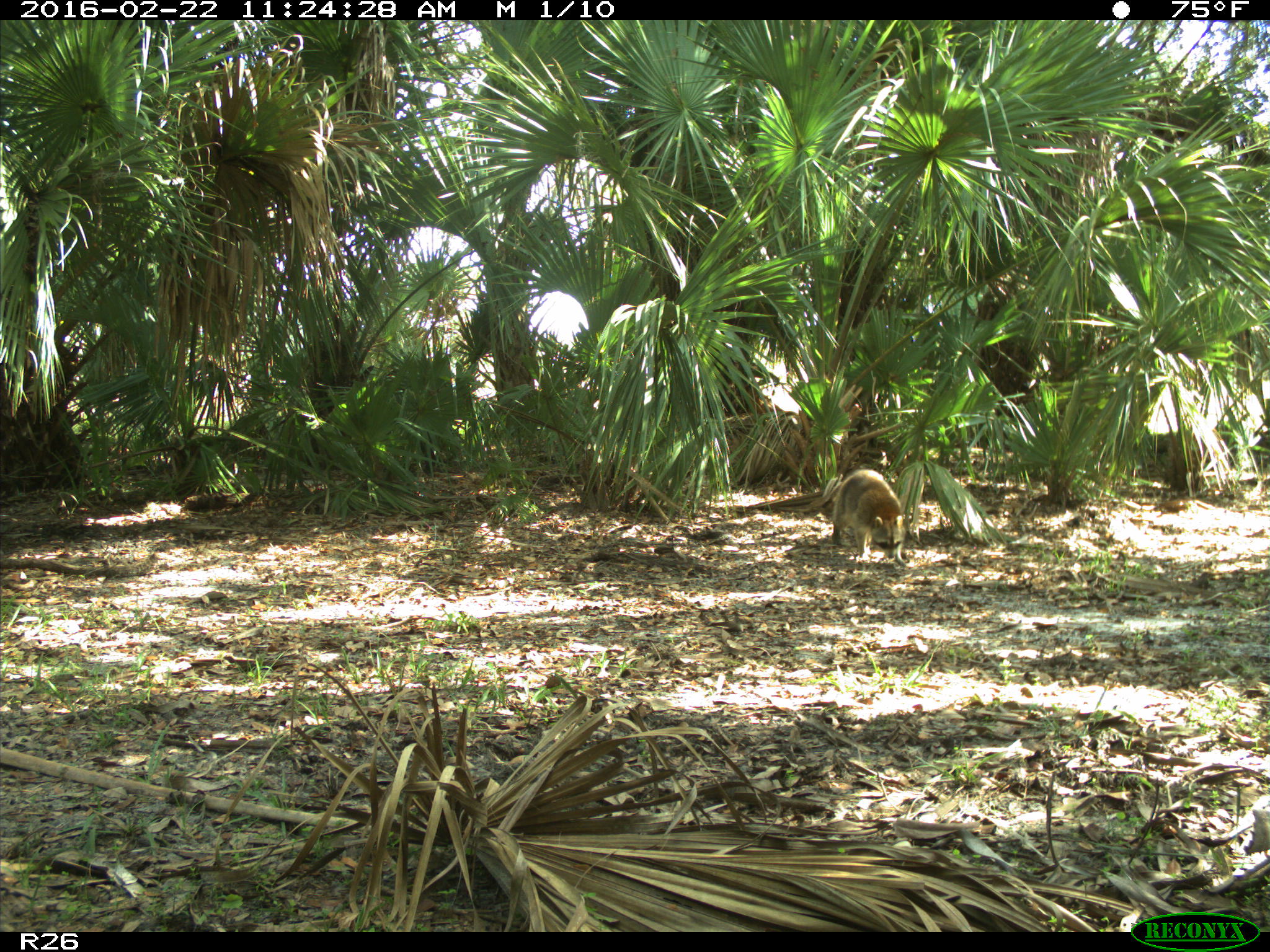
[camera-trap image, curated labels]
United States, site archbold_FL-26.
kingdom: Animalia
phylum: Chordata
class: Mammalia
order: Carnivora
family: Procyonidae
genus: Procyon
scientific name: Procyon lotor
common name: common raccoon